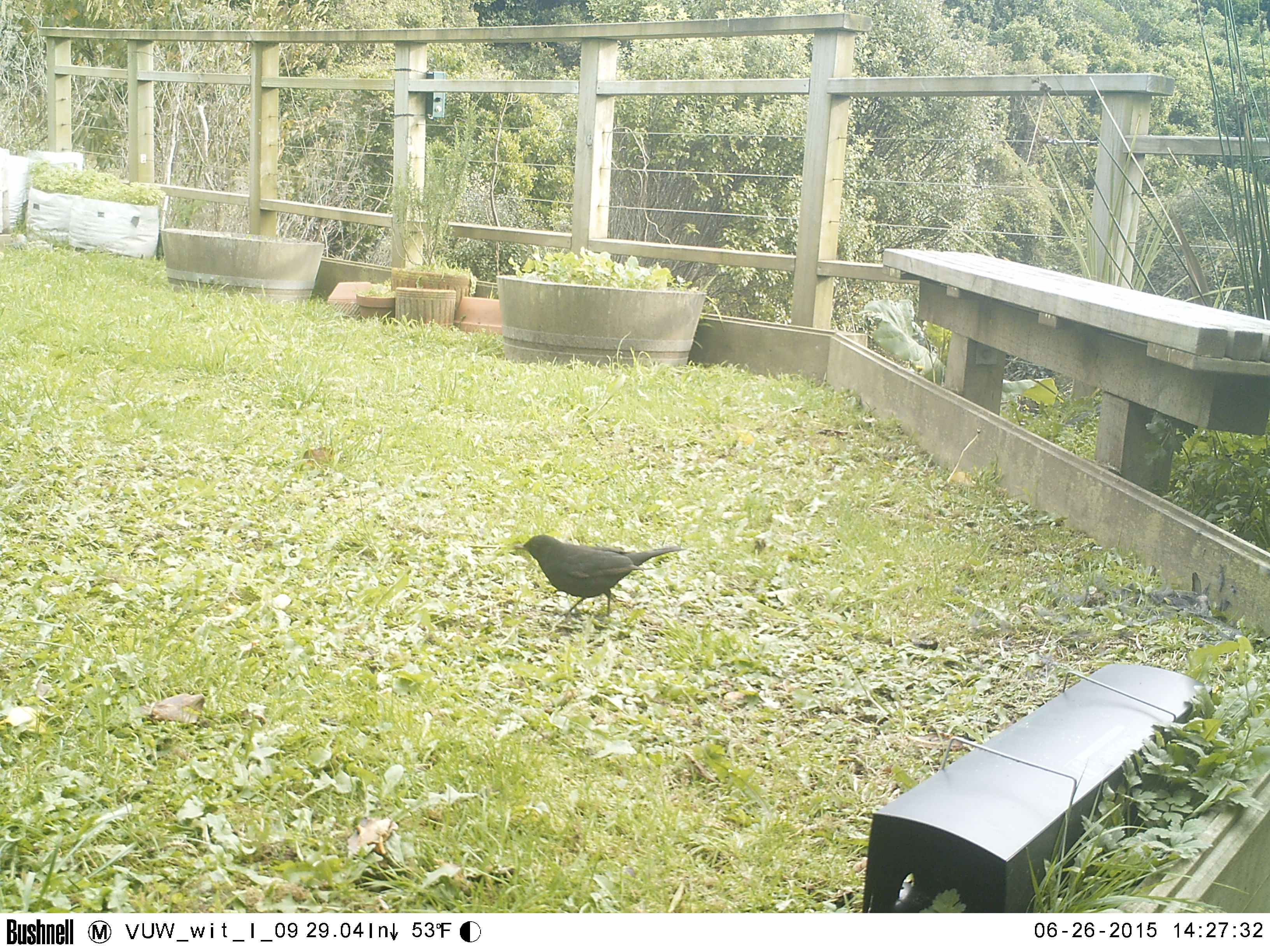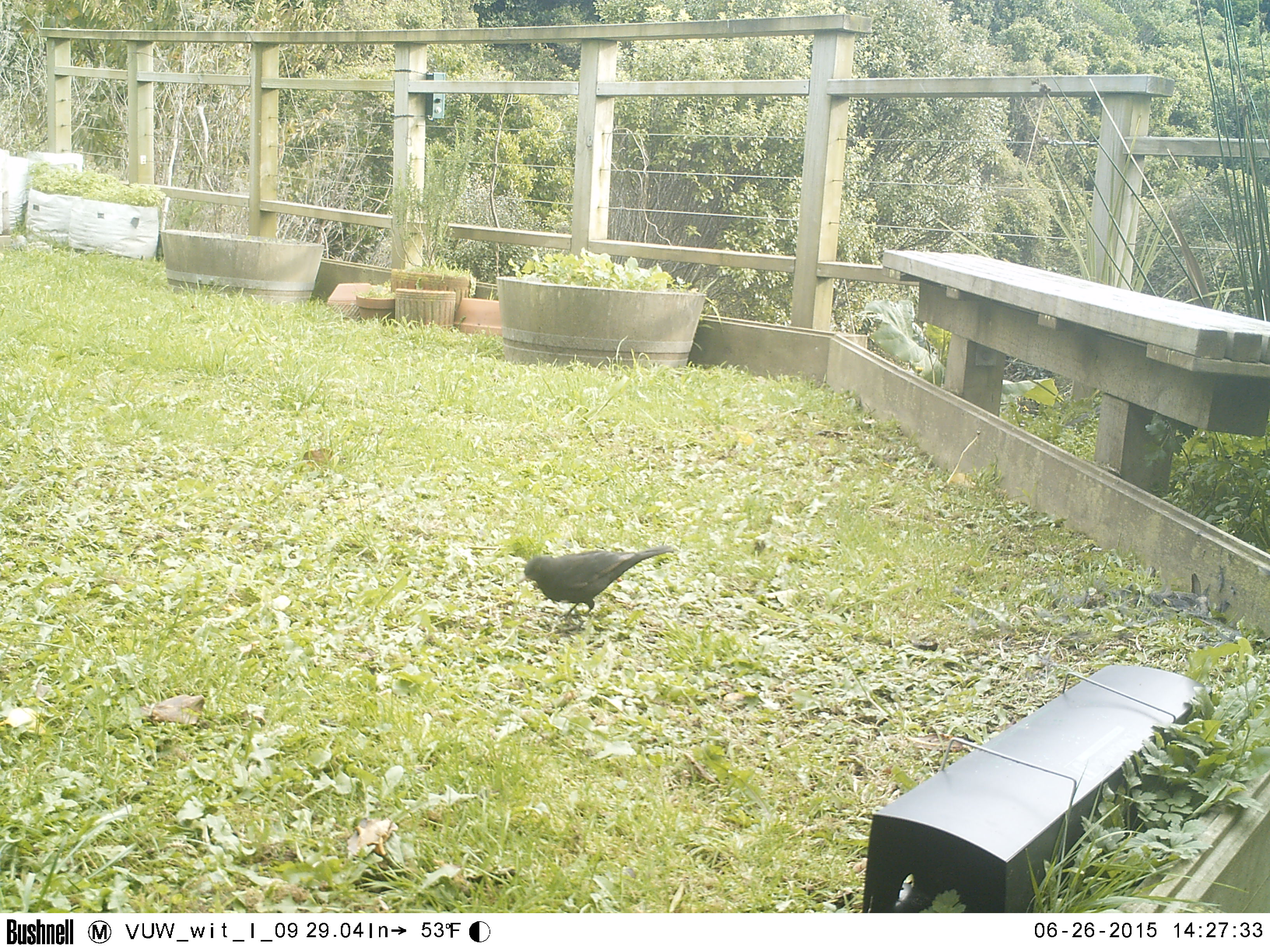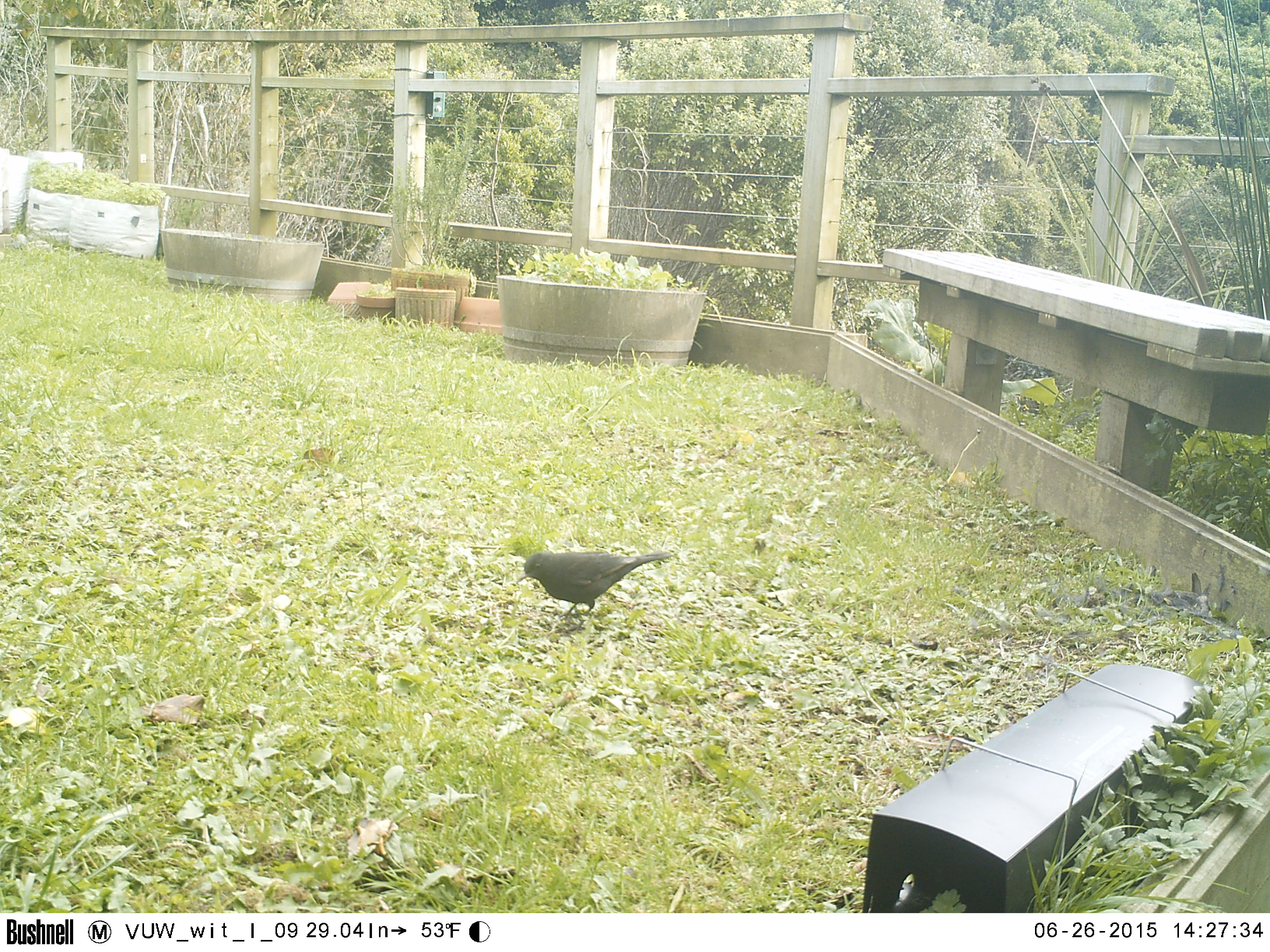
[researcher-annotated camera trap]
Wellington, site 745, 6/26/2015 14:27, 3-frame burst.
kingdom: Animalia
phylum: Chordata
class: Aves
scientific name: Aves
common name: bird